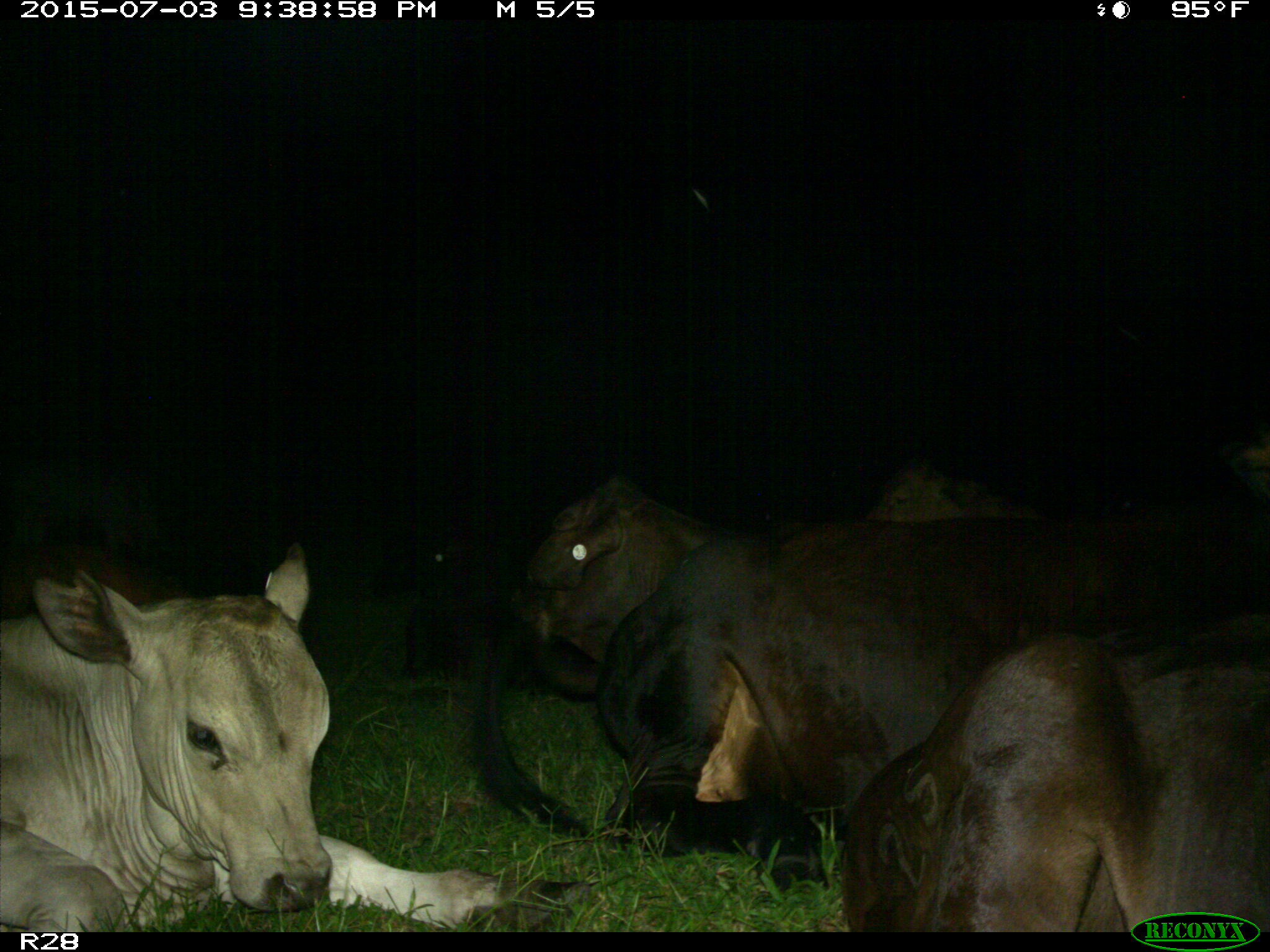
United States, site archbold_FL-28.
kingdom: Animalia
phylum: Chordata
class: Mammalia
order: Artiodactyla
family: Bovidae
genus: Bos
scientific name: Bos taurus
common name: domestic cow